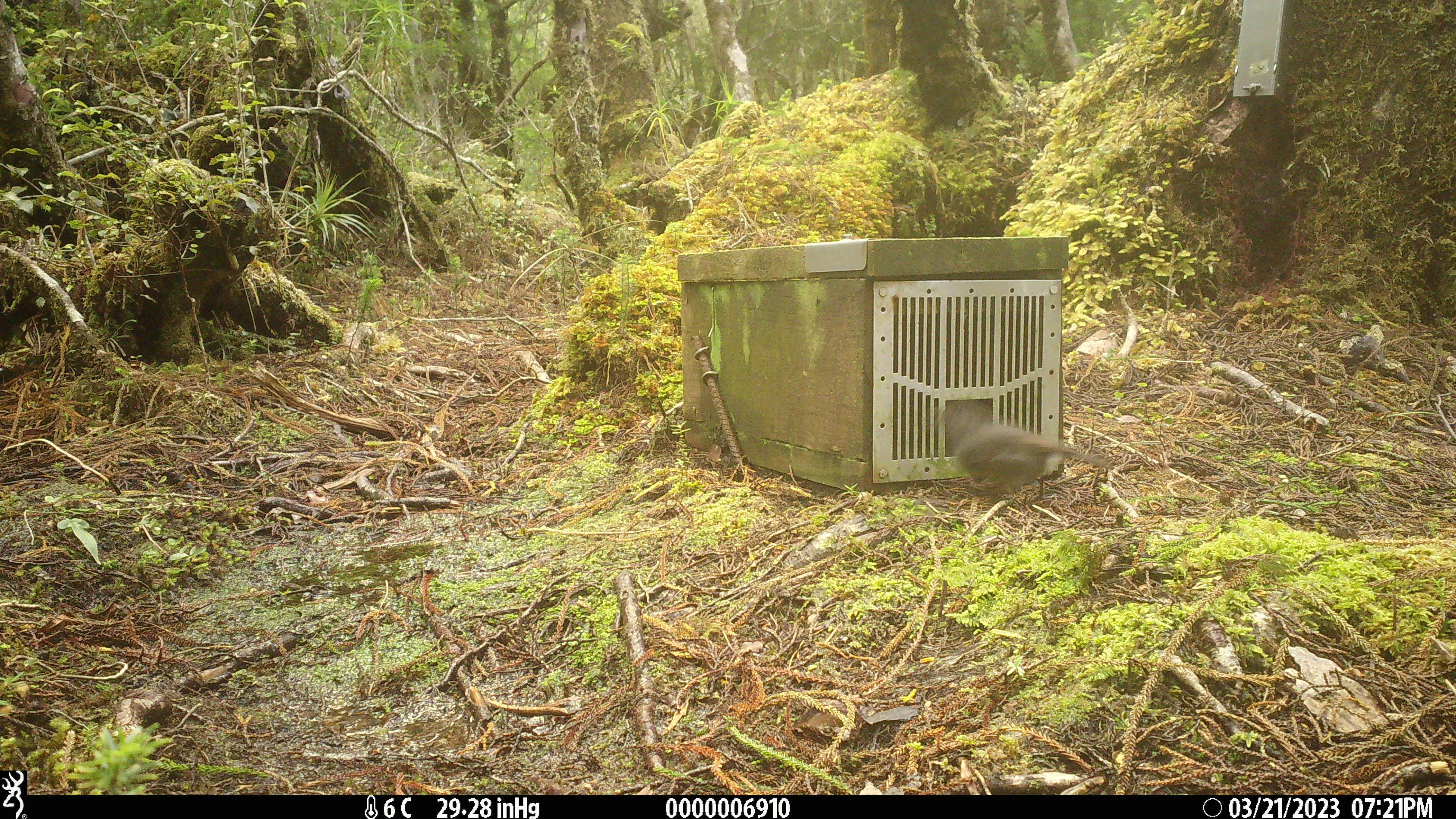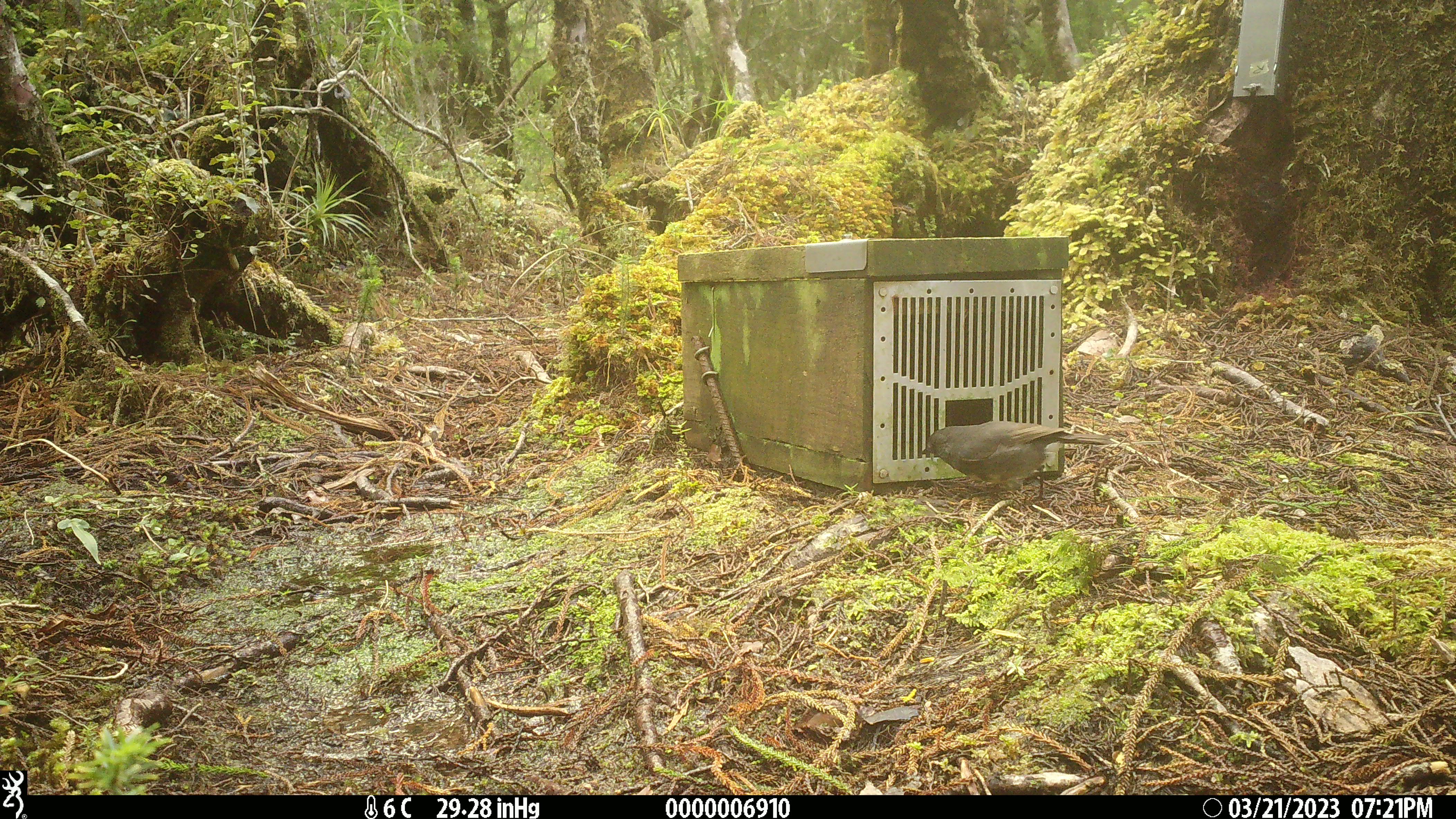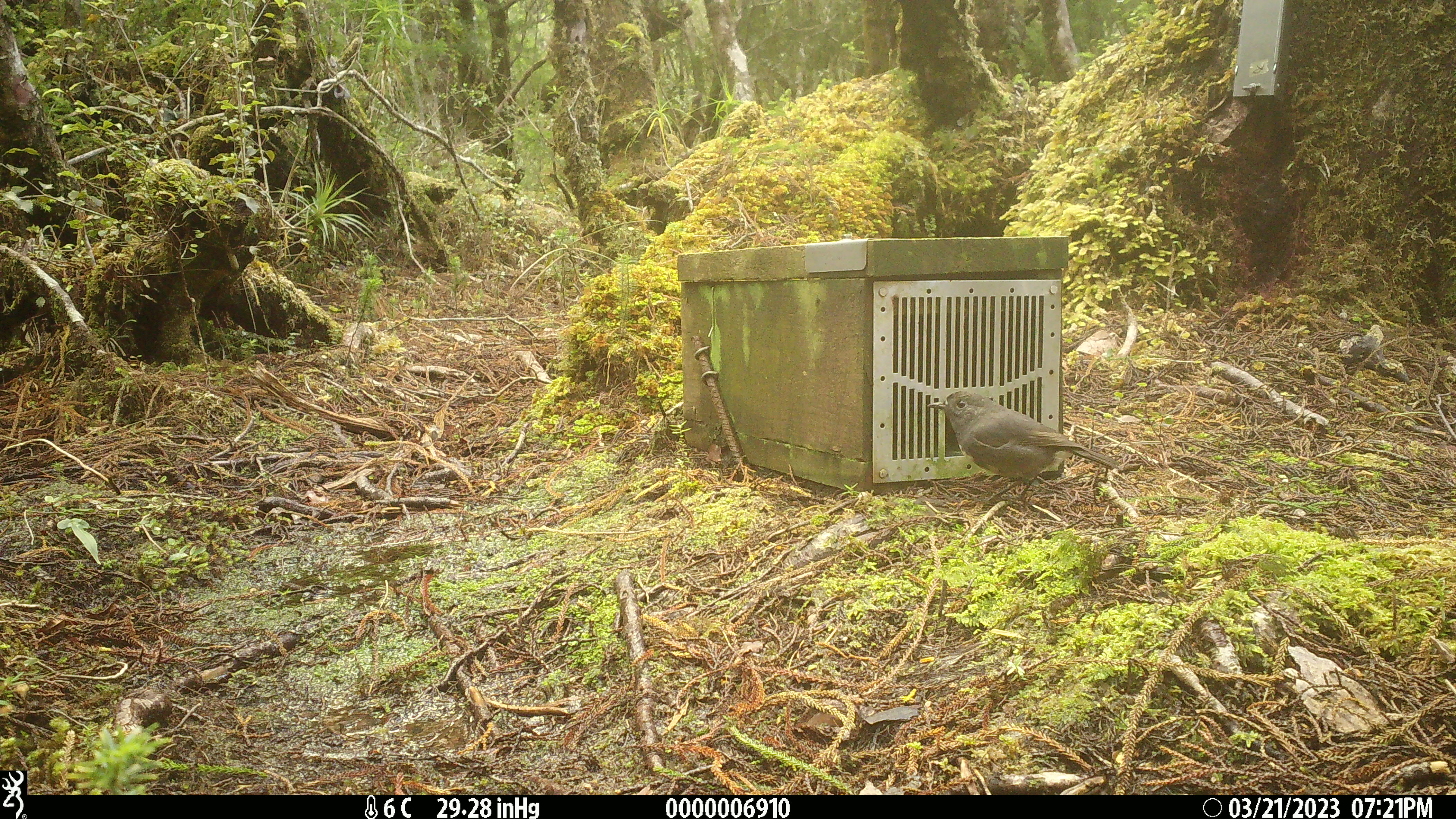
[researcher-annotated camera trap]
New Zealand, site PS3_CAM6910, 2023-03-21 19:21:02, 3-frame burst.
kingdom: Animalia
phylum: Chordata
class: Aves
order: Passeriformes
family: Petroicidae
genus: Petroica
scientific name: Petroica australis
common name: new zealand robin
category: robin